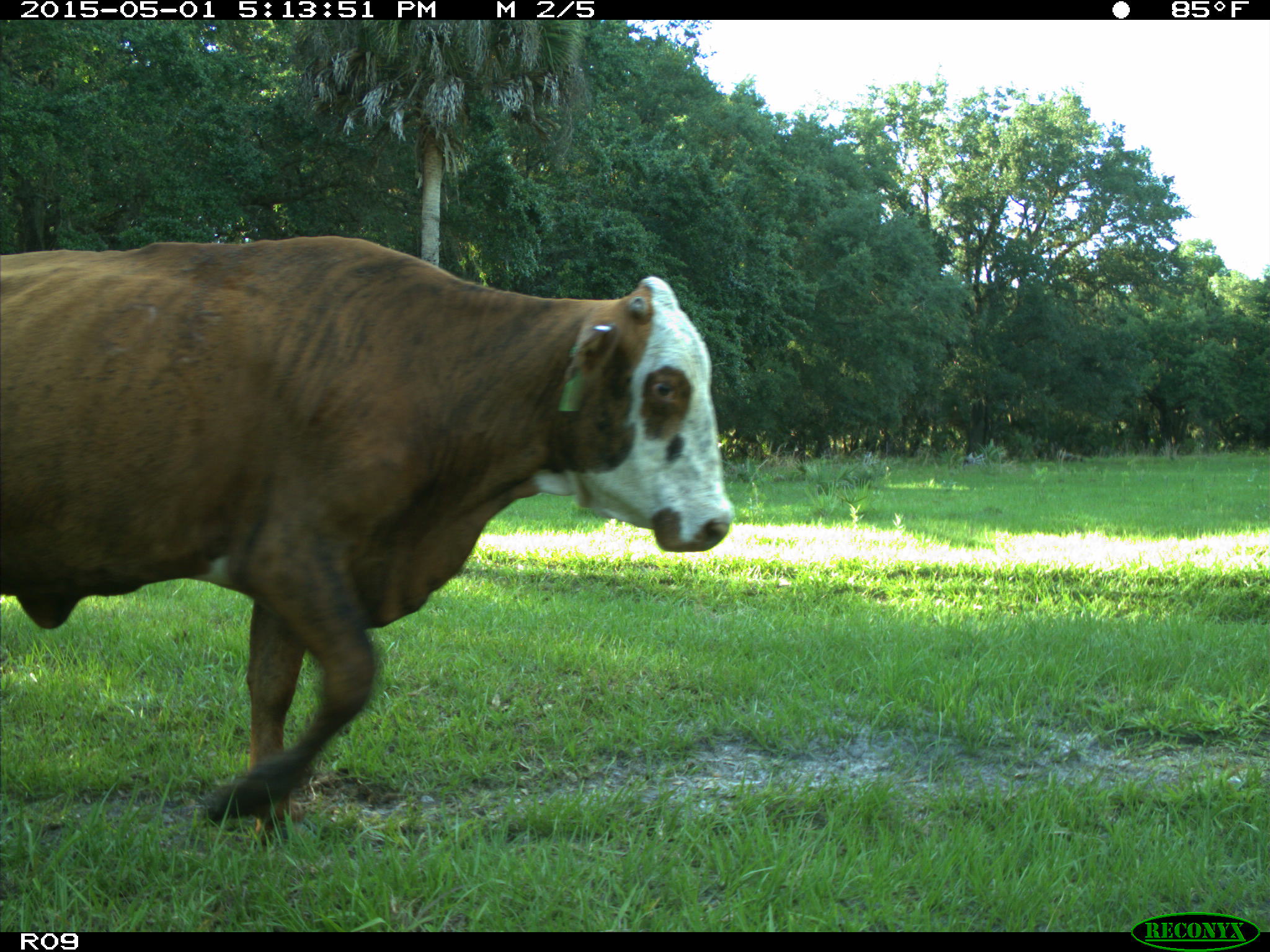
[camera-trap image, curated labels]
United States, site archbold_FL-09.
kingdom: Animalia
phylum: Chordata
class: Mammalia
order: Artiodactyla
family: Bovidae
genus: Bos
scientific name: Bos taurus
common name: domestic cow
Bos taurus (domestic cow).